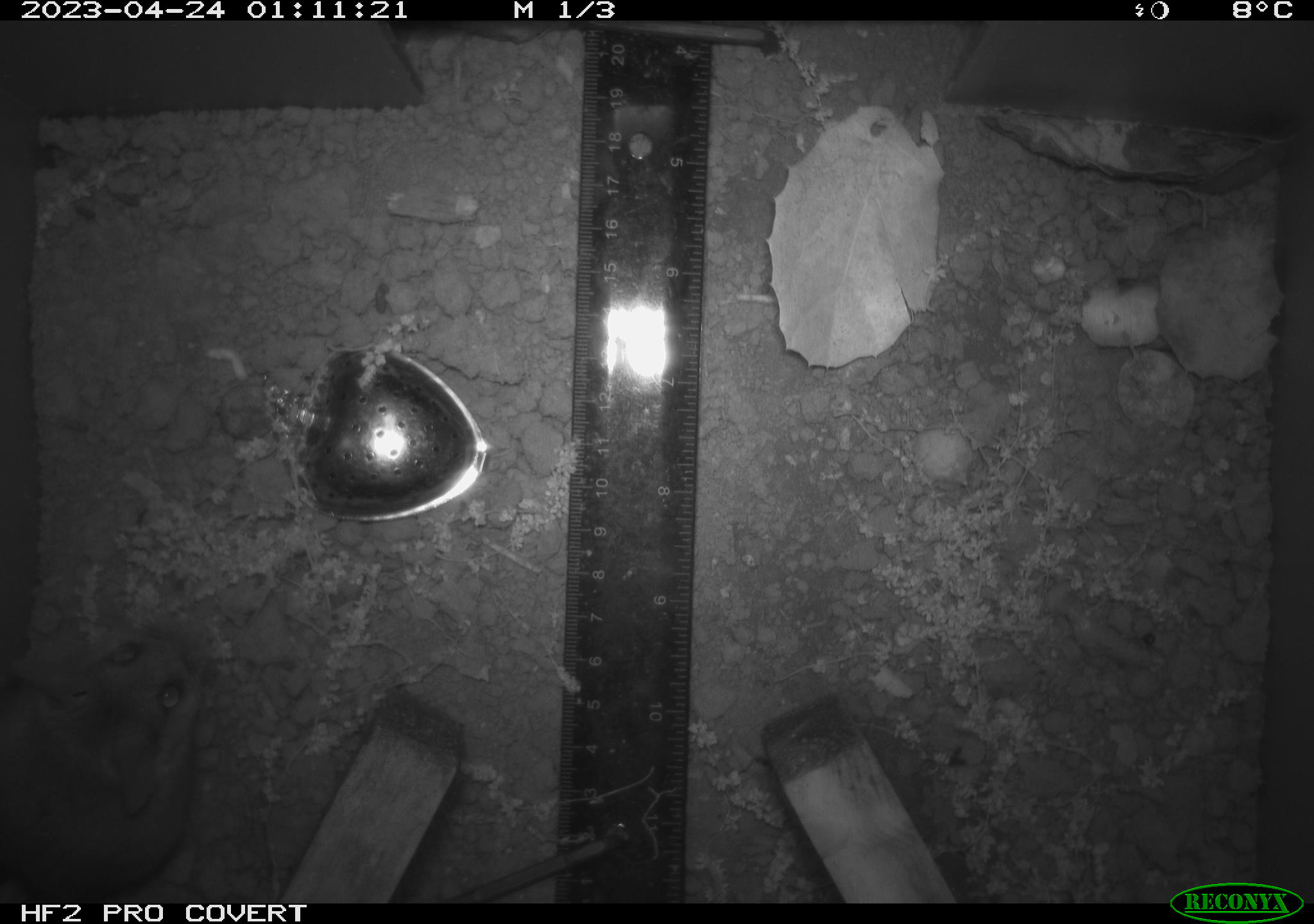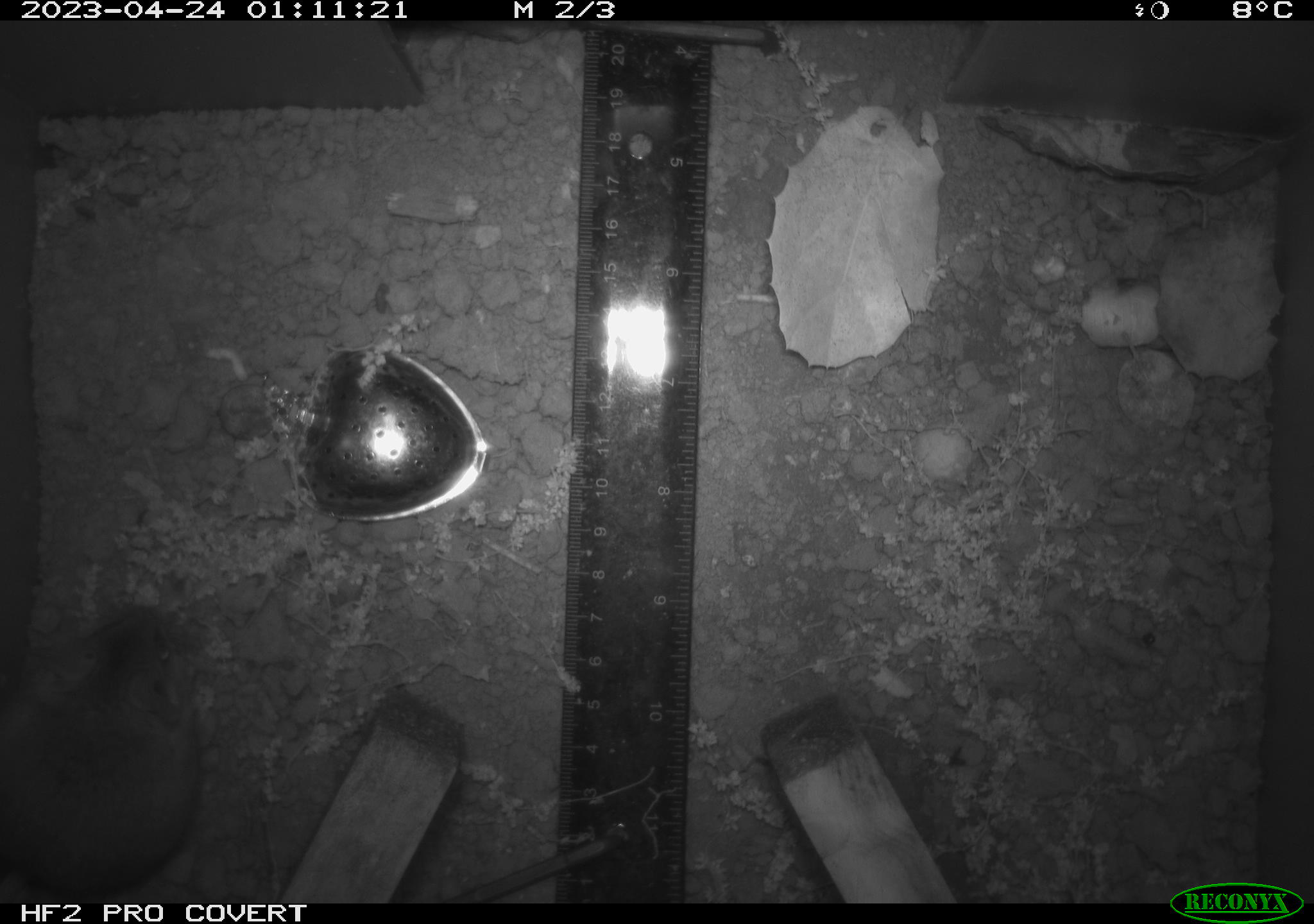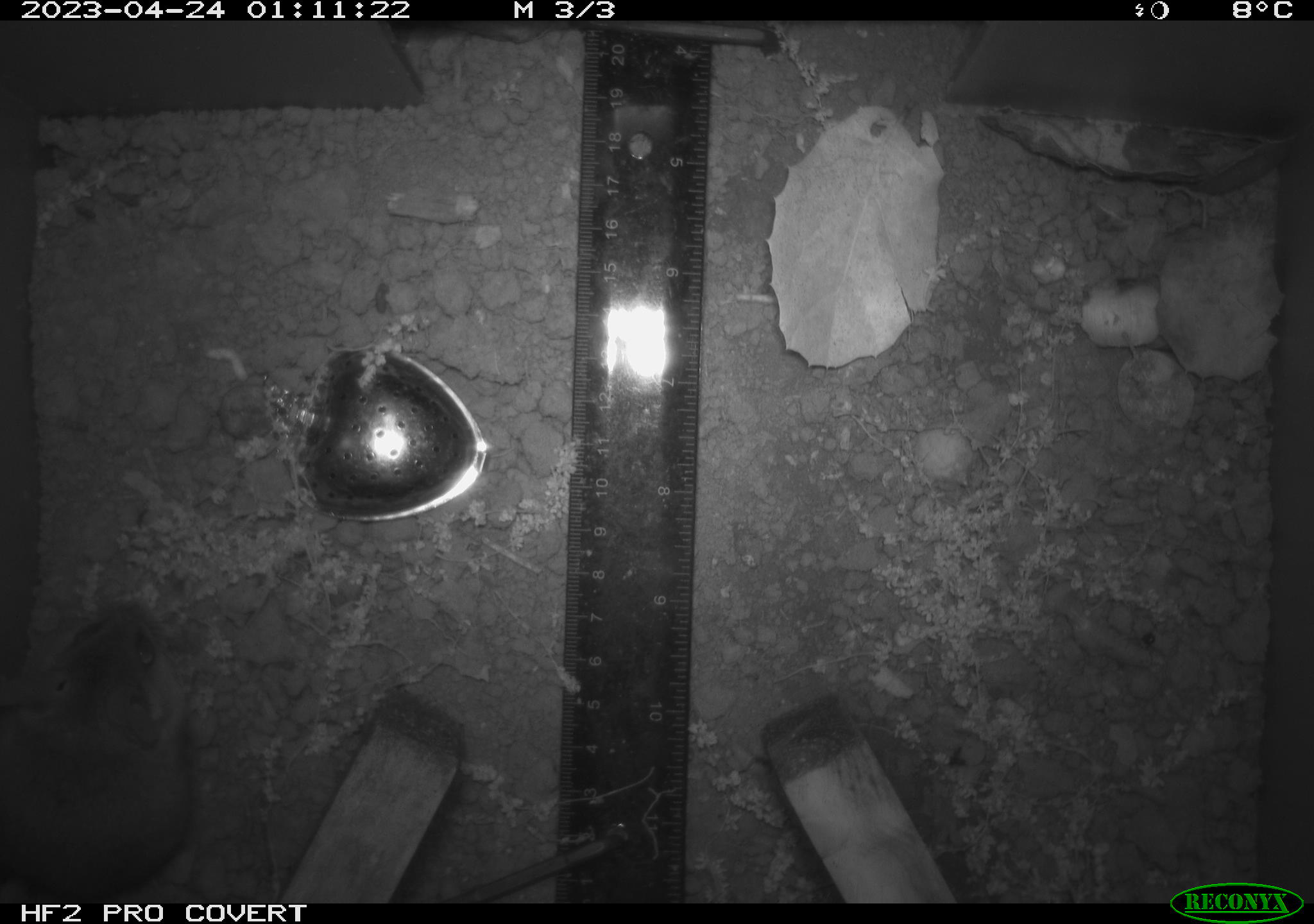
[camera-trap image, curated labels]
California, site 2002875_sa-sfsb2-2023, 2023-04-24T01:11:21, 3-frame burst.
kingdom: Animalia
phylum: Chordata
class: Mammalia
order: Rodentia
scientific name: Rodentia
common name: mouse species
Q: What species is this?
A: Mouse species (Rodentia).